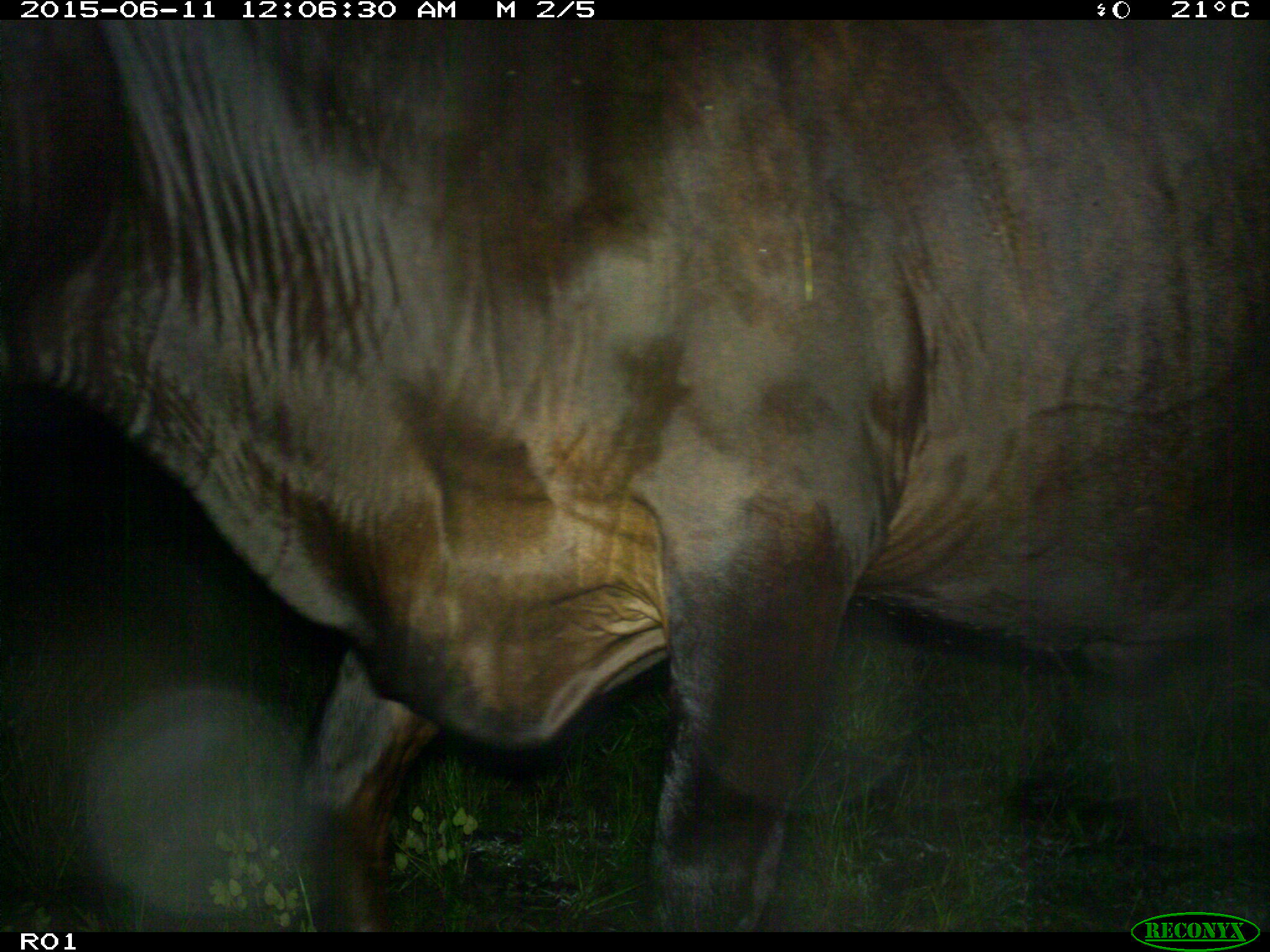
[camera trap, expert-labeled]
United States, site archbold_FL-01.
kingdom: Animalia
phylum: Chordata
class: Mammalia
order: Artiodactyla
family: Bovidae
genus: Bos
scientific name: Bos taurus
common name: domestic cow